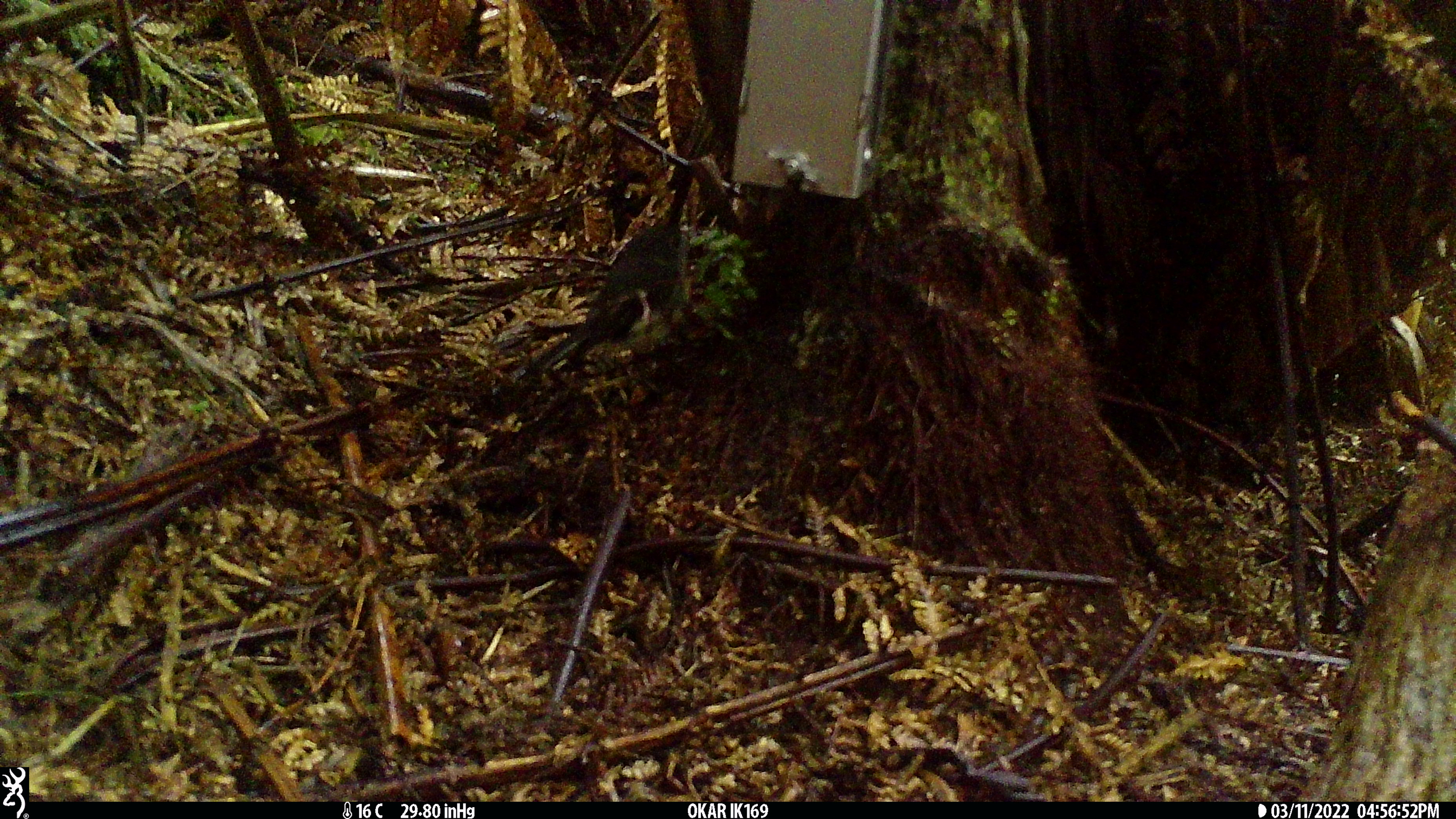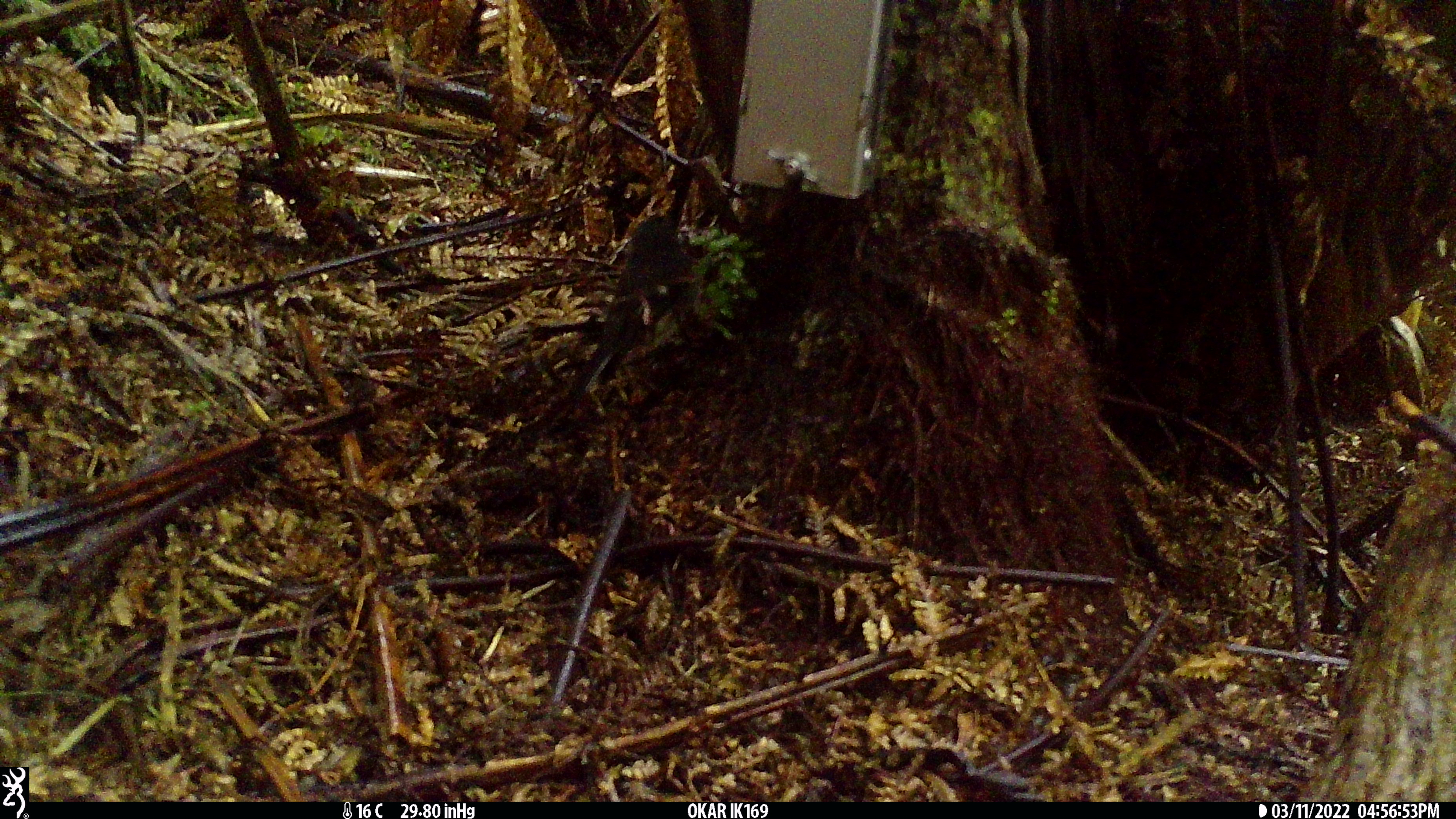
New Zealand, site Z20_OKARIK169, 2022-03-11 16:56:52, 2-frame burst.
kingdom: Animalia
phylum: Chordata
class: Aves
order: Passeriformes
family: Petroicidae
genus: Petroica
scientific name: Petroica macrocephala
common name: tomtit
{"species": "tomtit (Petroica macrocephala)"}